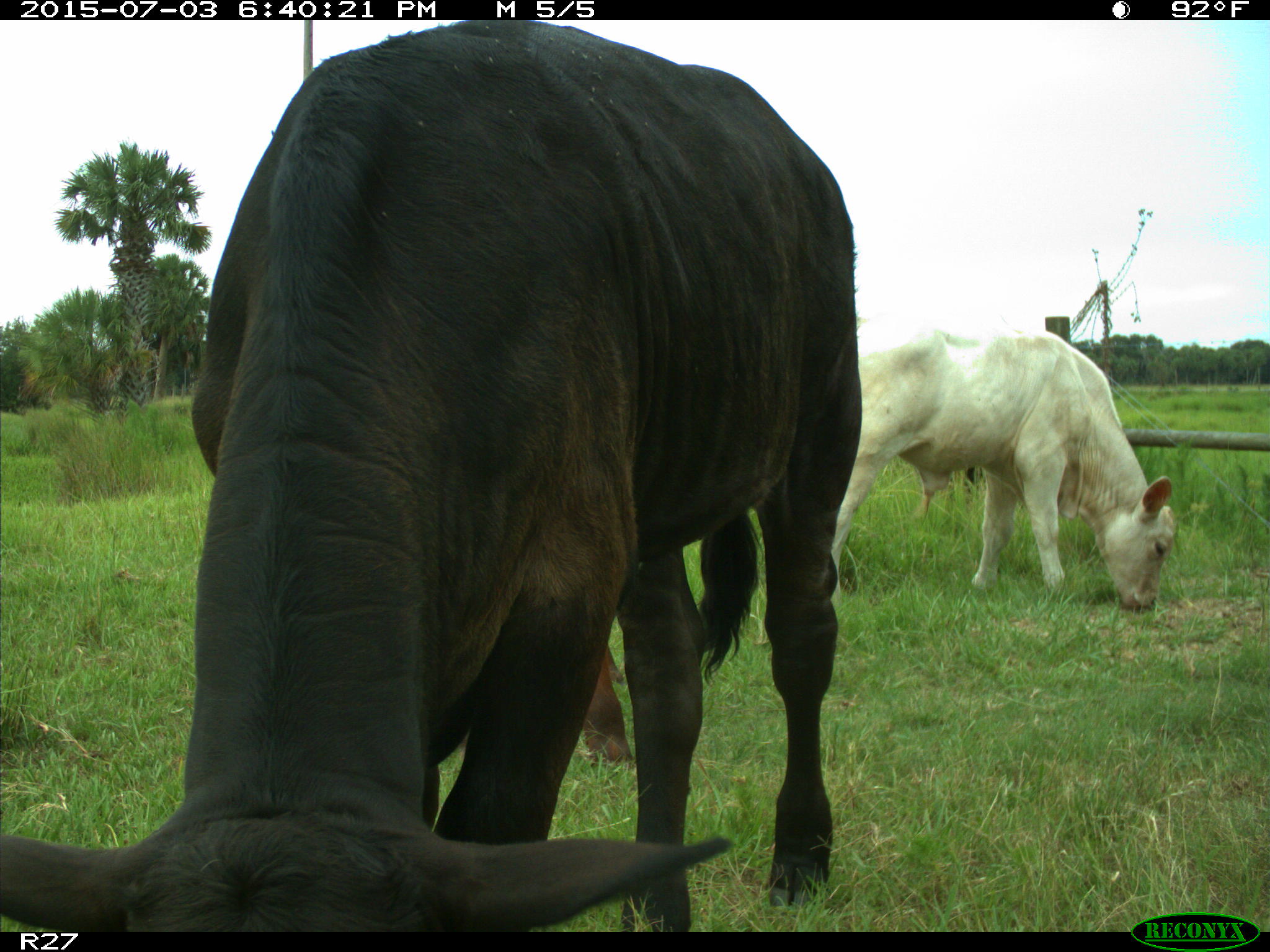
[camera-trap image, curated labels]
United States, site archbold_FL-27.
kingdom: Animalia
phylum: Chordata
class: Mammalia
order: Artiodactyla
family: Bovidae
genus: Bos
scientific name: Bos taurus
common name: domestic cow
Bos taurus (domestic cow).